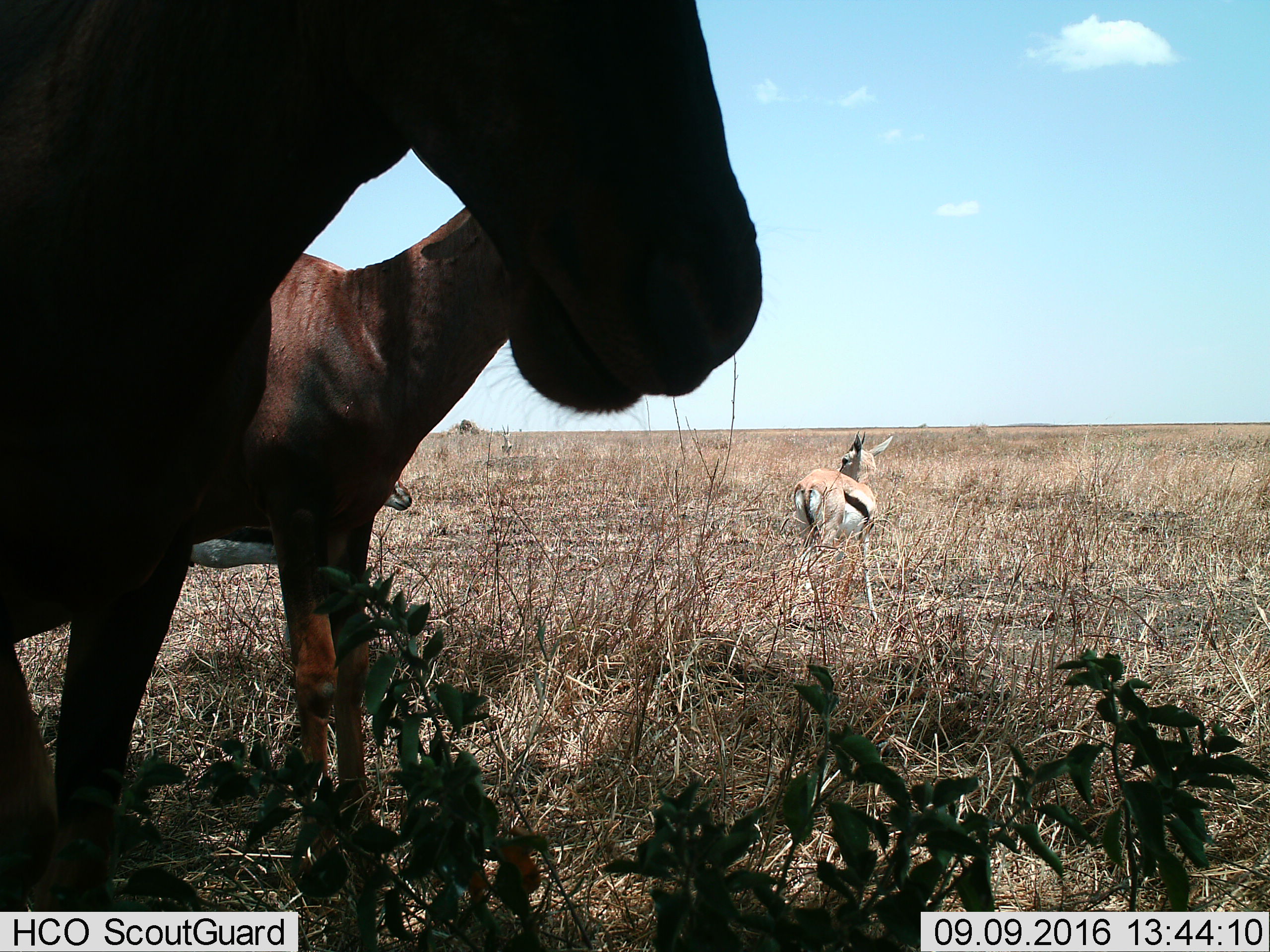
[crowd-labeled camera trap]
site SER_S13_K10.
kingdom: Animalia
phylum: Chordata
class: Mammalia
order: Artiodactyla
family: Bovidae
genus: Eudorcas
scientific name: Eudorcas thomsonii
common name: thomson's gazelle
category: gazellethomsons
Gazellethomsons (thomson's gazelle) (Eudorcas thomsonii), count 3. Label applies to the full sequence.